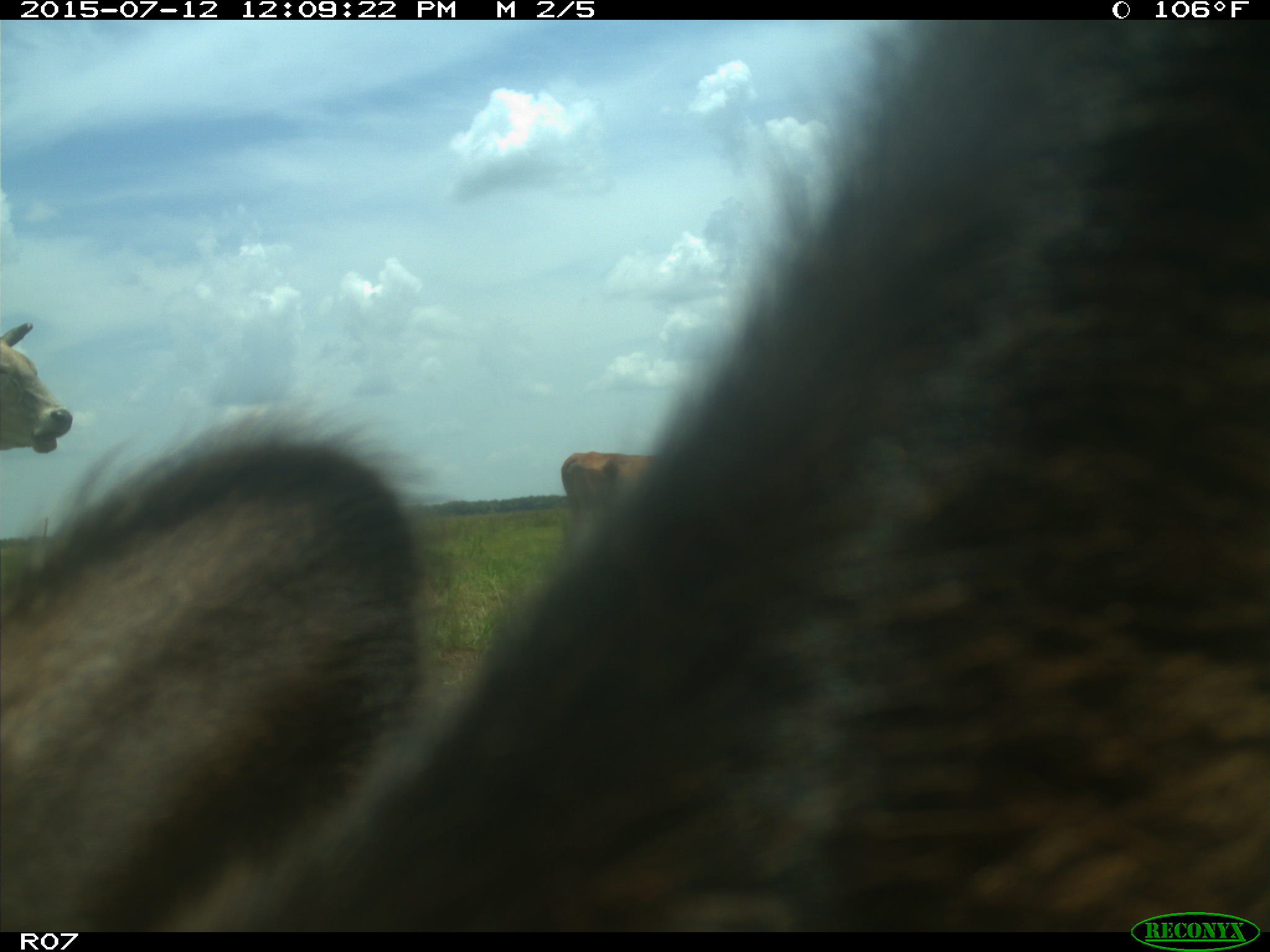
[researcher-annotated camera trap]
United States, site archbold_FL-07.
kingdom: Animalia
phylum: Chordata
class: Mammalia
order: Artiodactyla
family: Bovidae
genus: Bos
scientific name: Bos taurus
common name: domestic cow